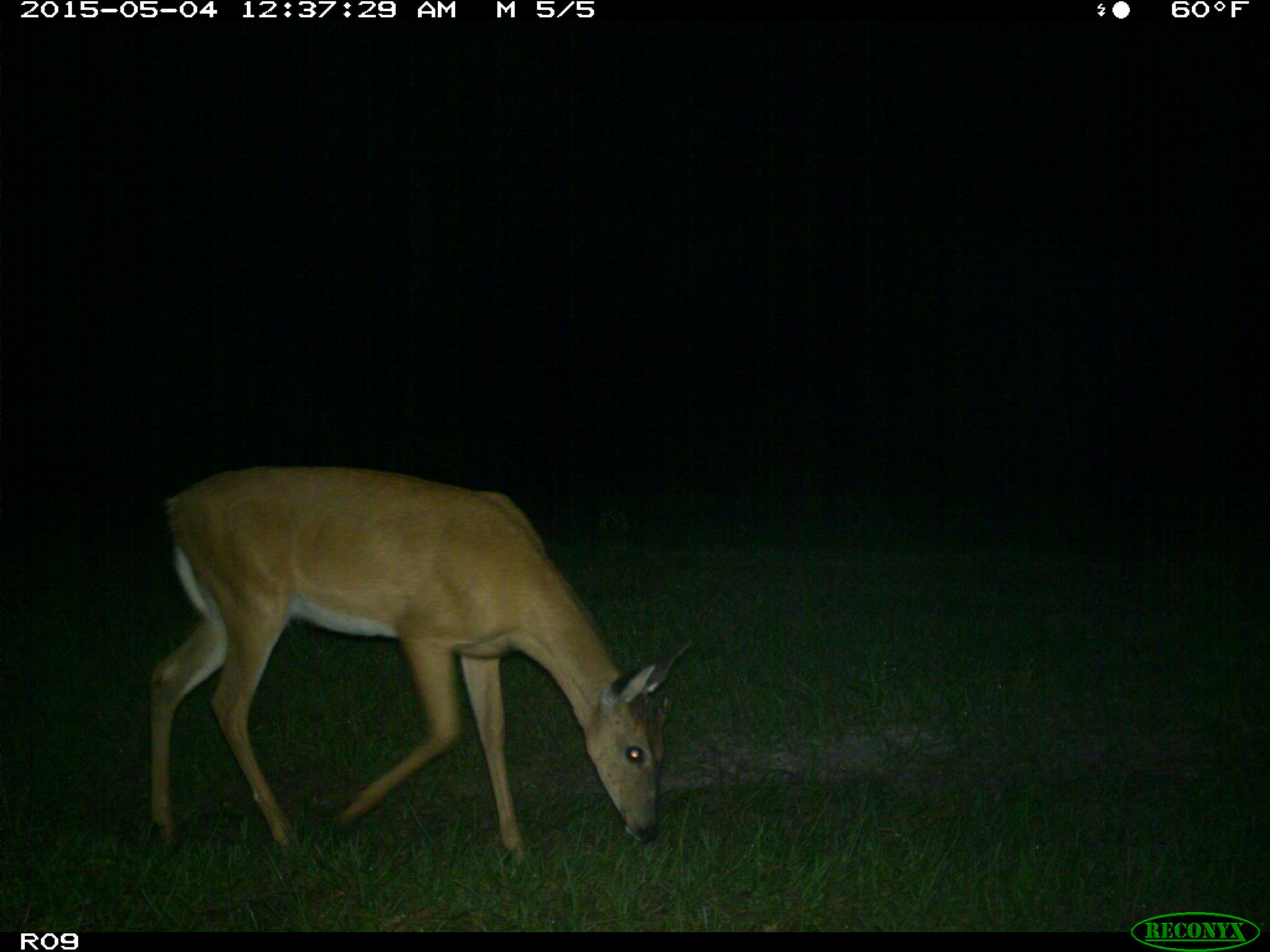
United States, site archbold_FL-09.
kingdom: Animalia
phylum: Chordata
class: Mammalia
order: Artiodactyla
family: Cervidae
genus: Odocoileus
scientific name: Odocoileus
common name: deer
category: unidentified deer